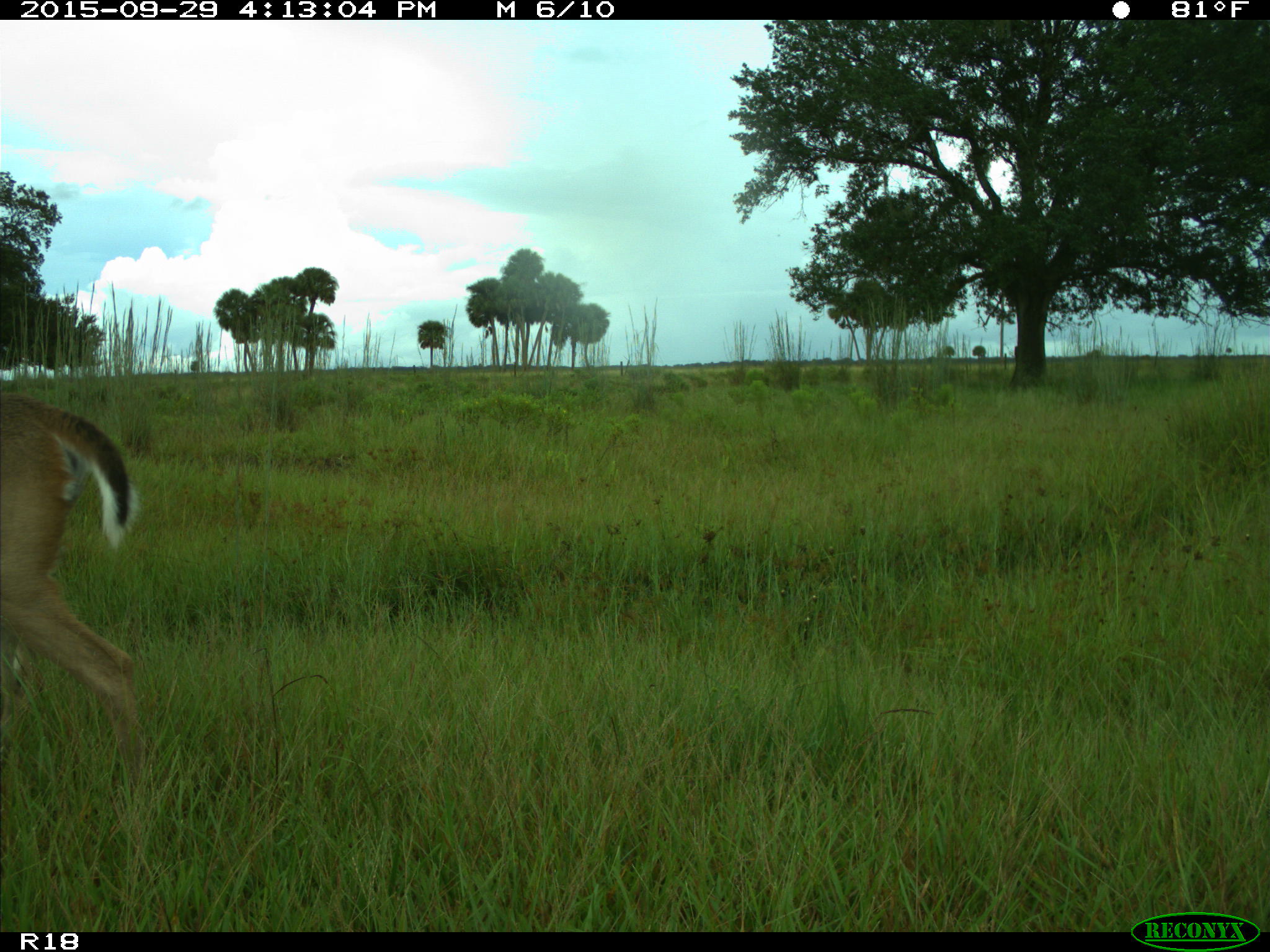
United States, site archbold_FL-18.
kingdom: Animalia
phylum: Chordata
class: Mammalia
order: Artiodactyla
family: Cervidae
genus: Odocoileus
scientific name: Odocoileus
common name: deer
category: unidentified deer